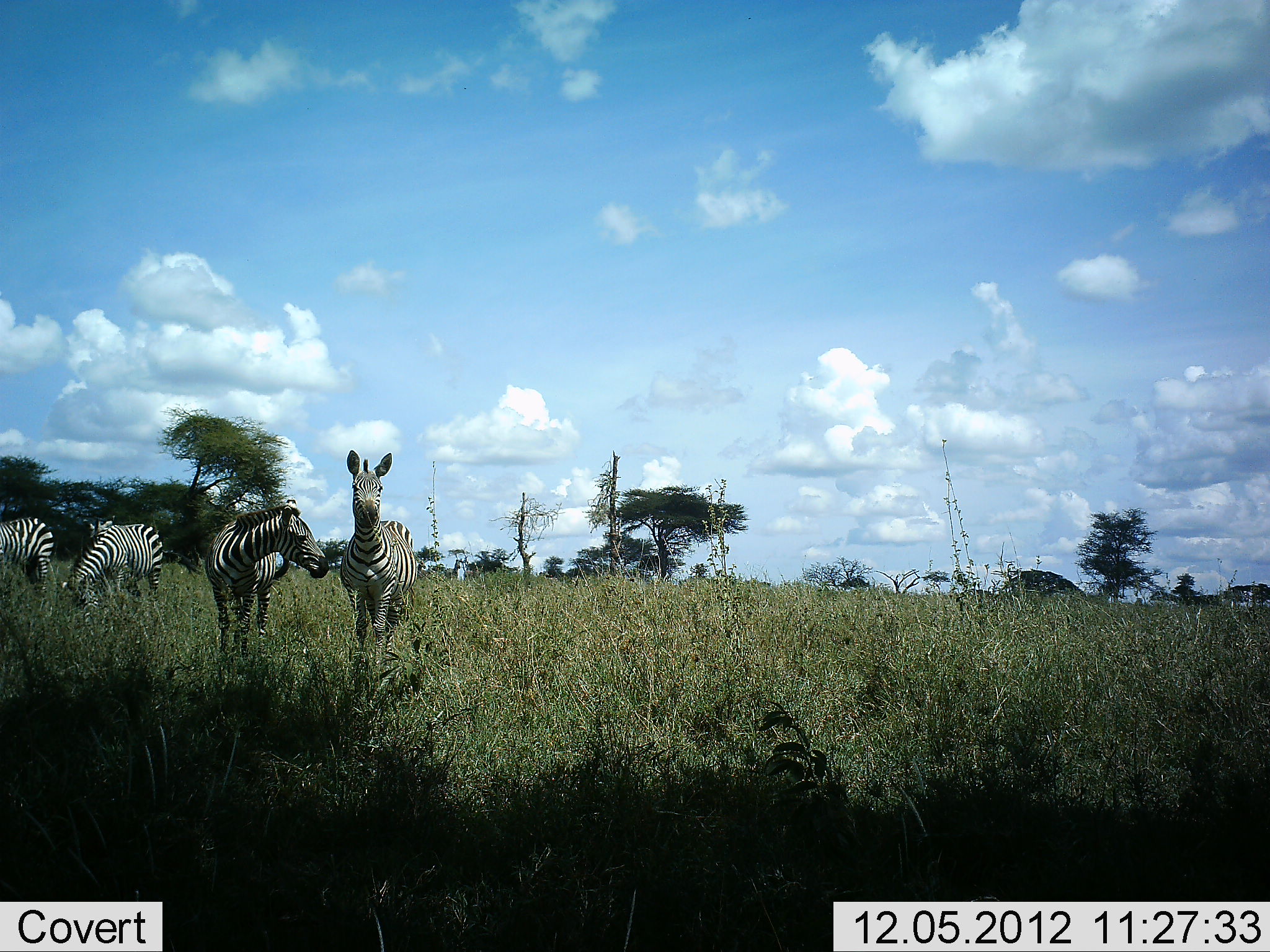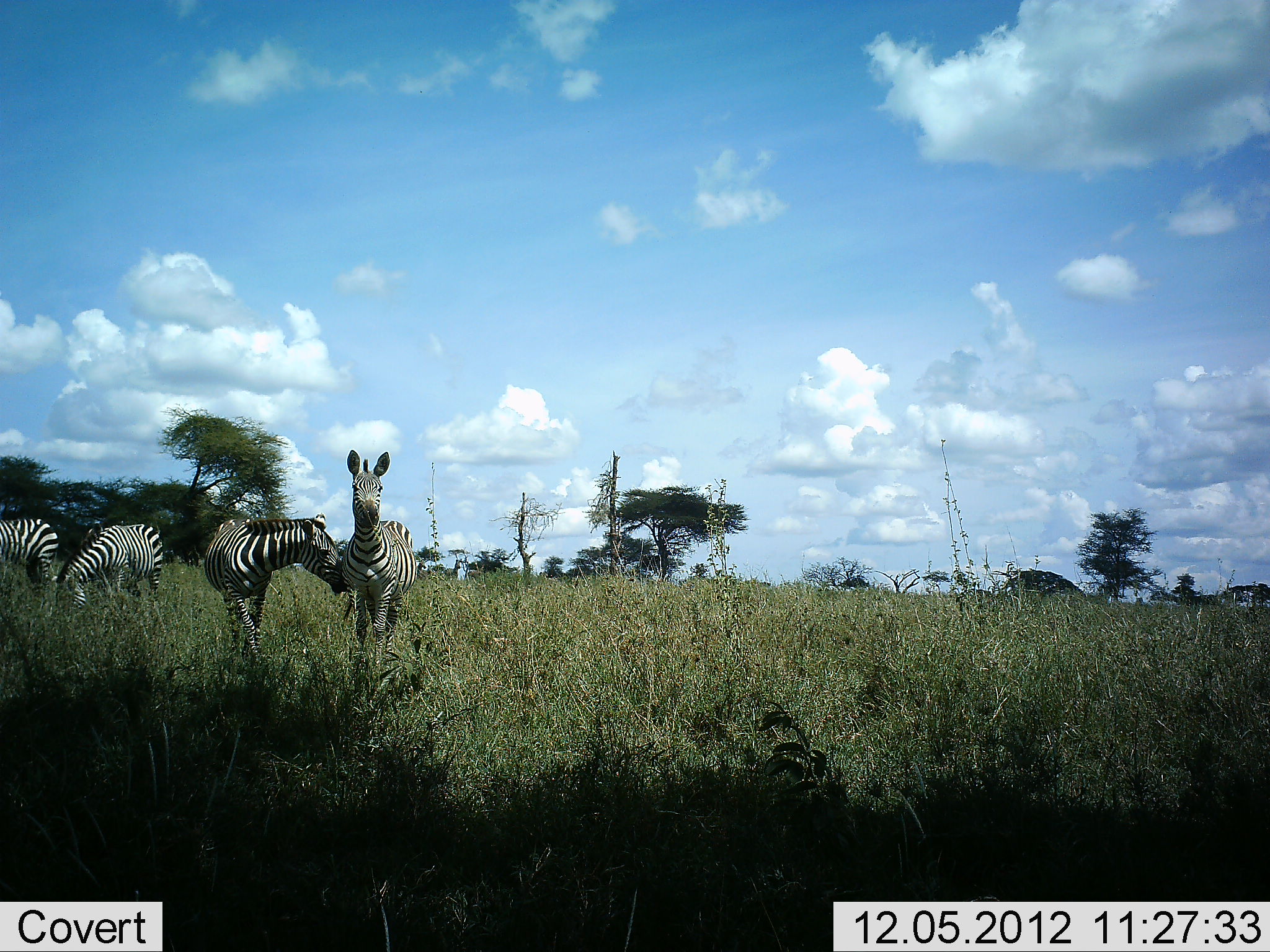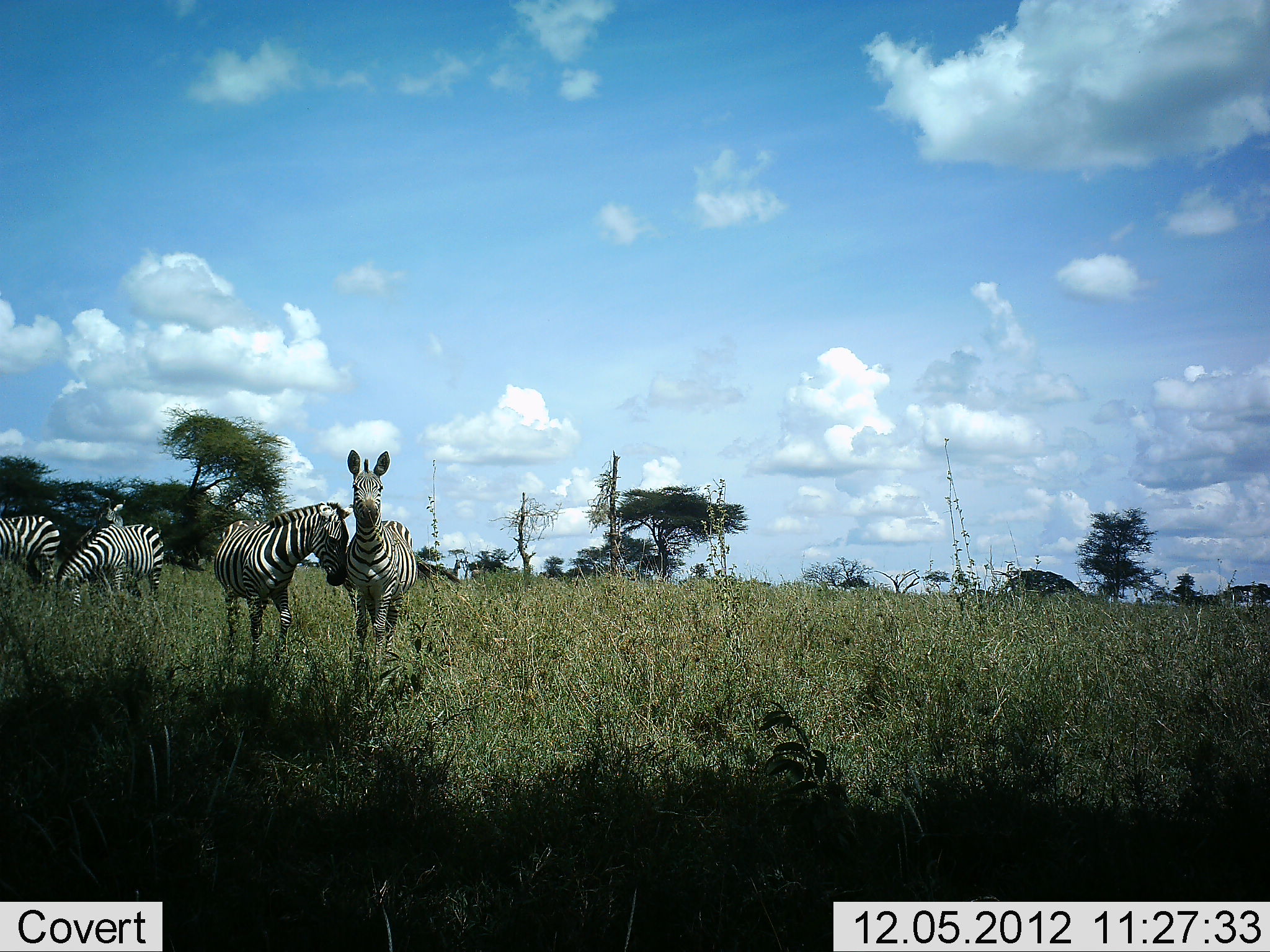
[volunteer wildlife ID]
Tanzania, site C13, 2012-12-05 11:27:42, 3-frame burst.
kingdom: Animalia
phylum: Chordata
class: Mammalia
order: Perissodactyla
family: Equidae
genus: Equus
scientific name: Equus quagga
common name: plains zebra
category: zebra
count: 4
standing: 90%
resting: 0%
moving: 0%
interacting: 60%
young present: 0%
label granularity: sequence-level